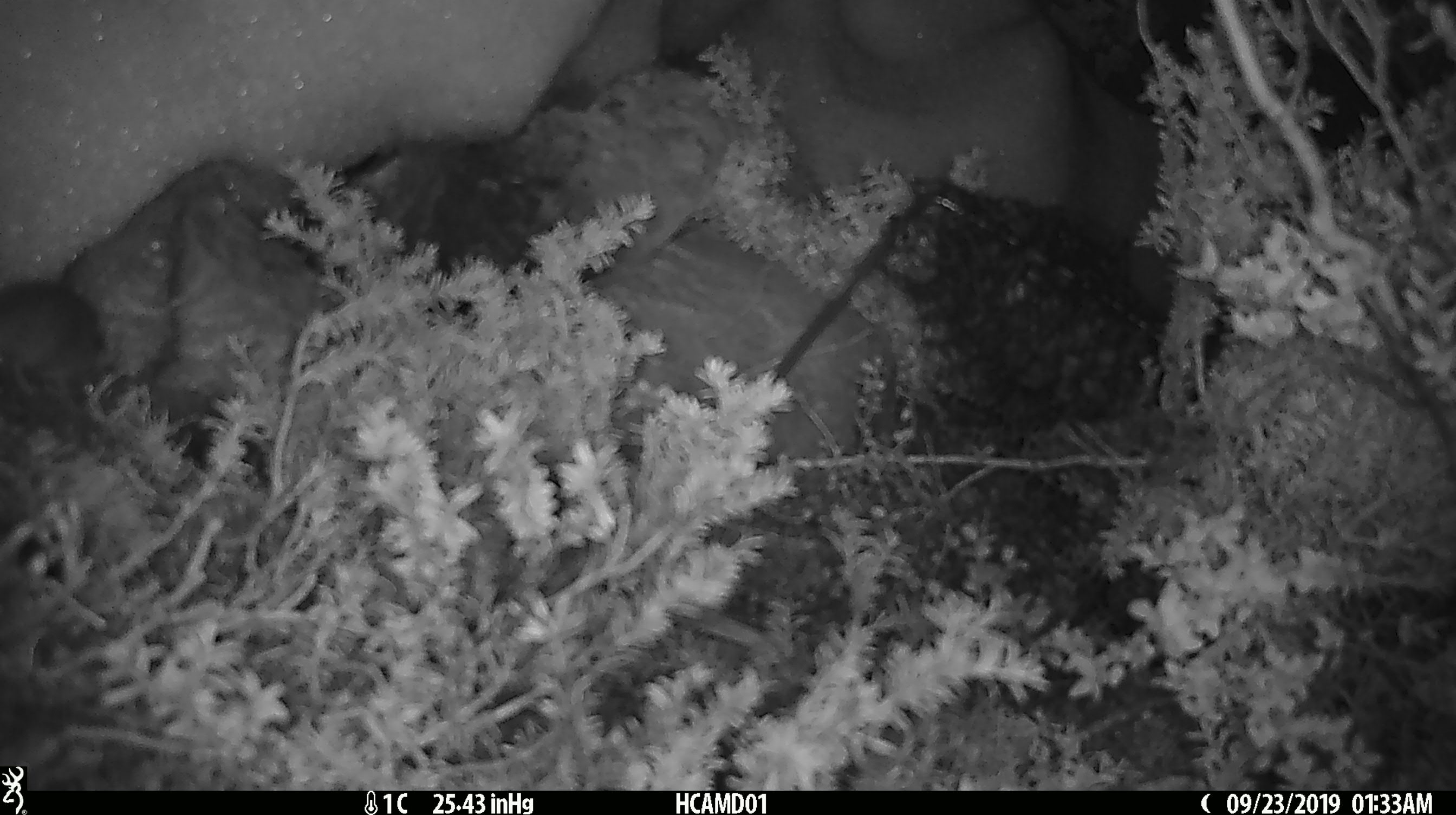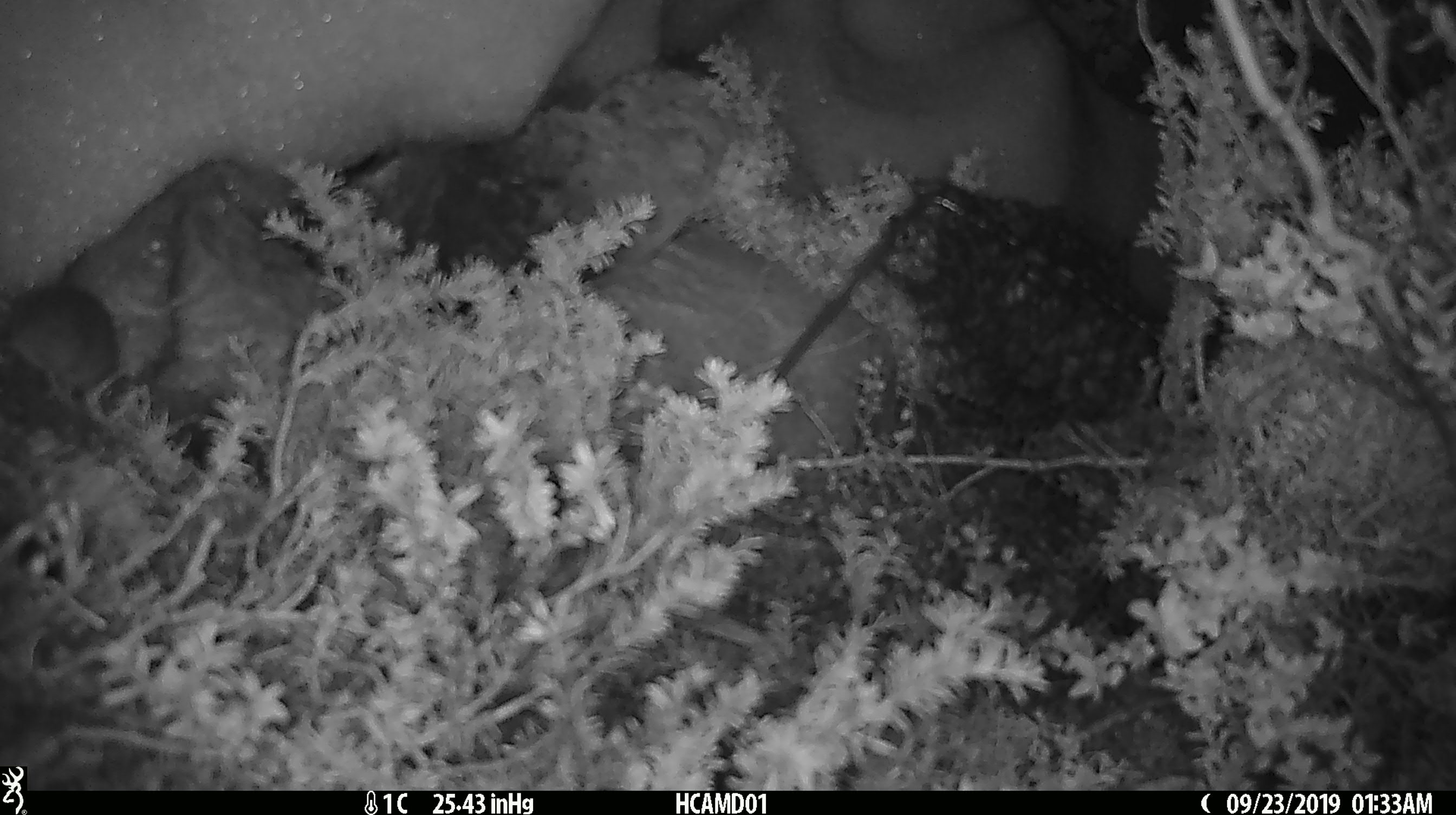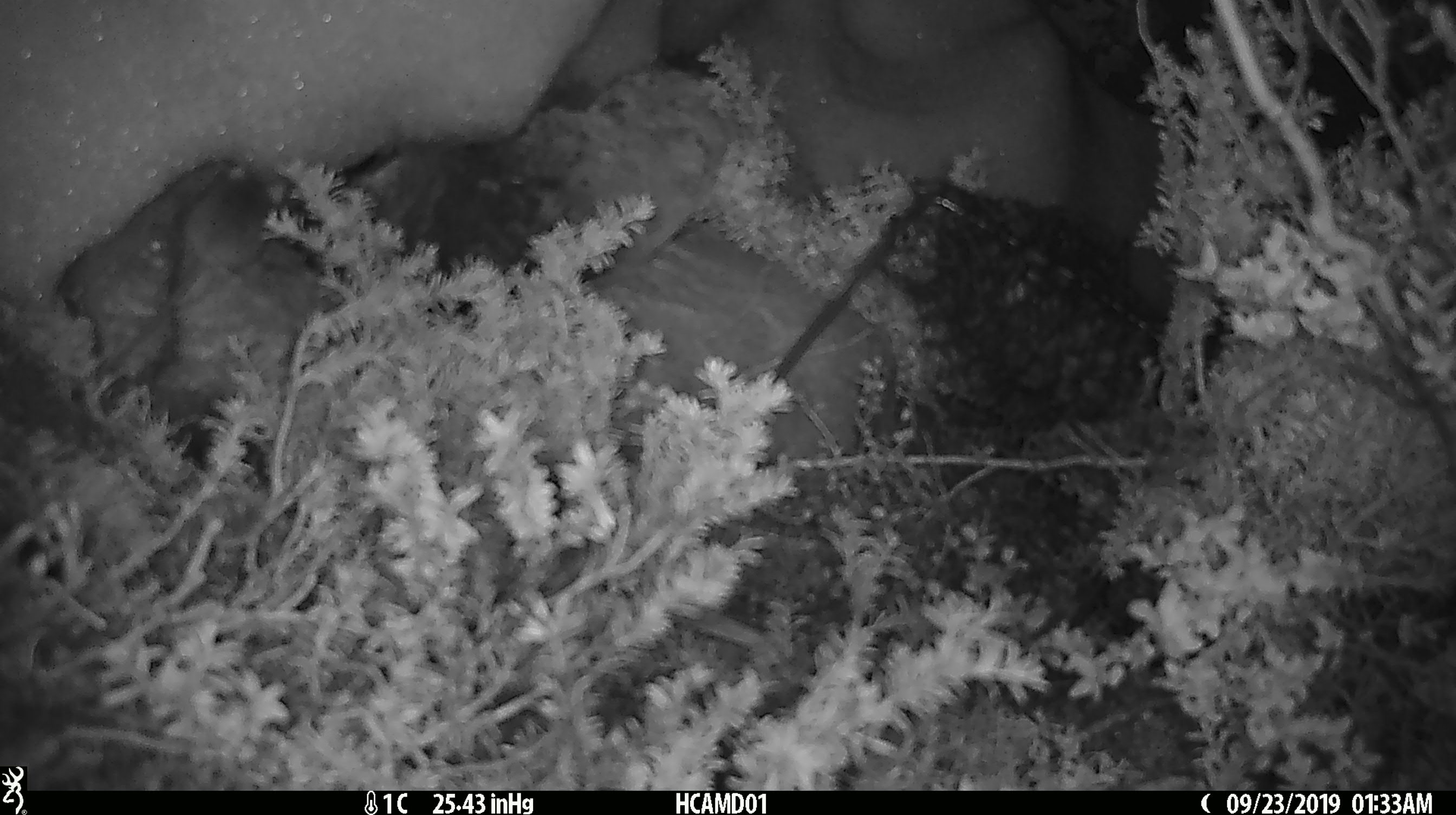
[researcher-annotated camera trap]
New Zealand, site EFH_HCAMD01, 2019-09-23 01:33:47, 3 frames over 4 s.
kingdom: Animalia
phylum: Chordata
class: Mammalia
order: Rodentia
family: Muridae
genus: Mus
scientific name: Mus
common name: mouse